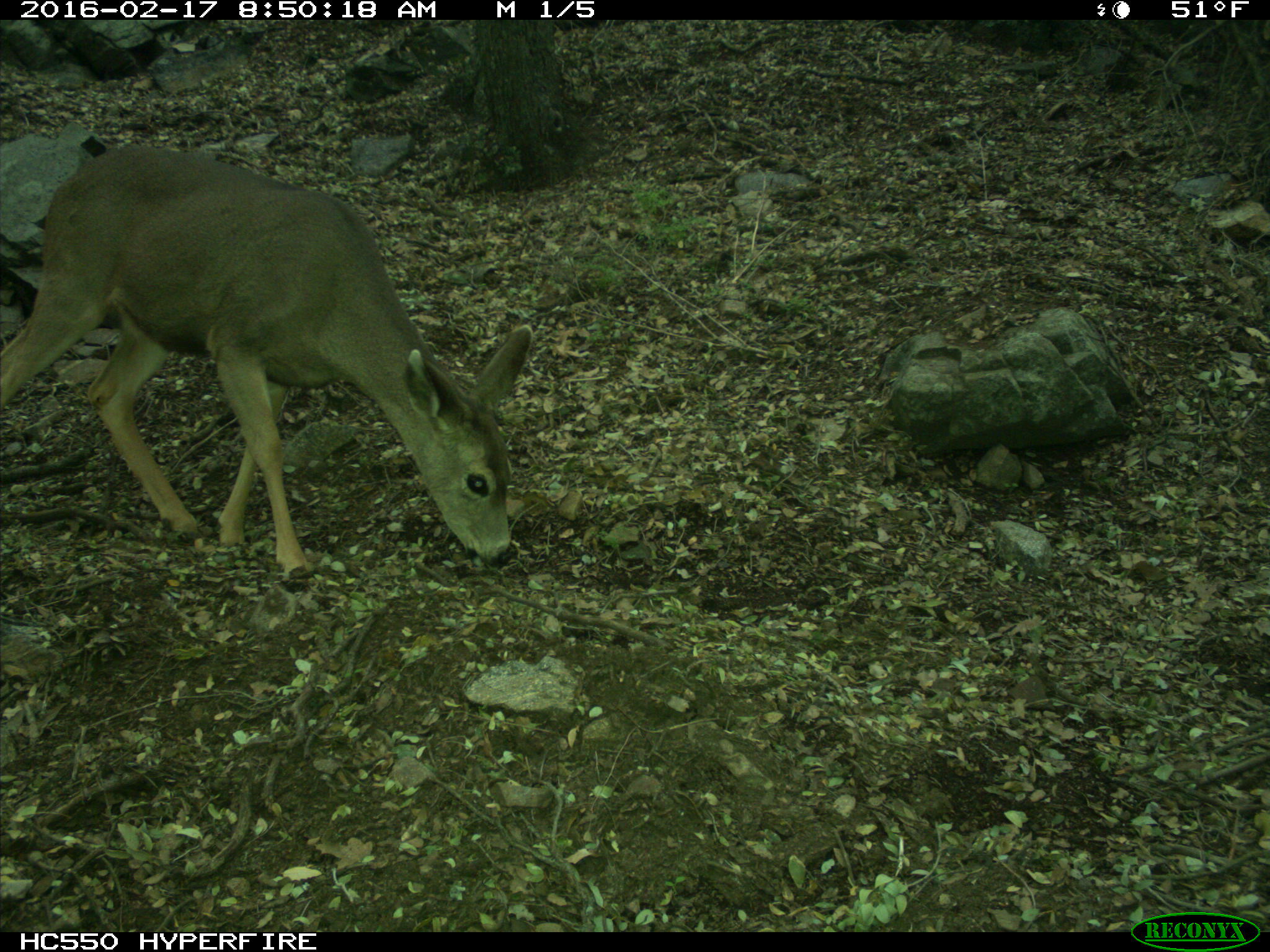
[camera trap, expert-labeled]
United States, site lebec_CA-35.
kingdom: Animalia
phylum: Chordata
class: Mammalia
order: Artiodactyla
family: Cervidae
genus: Odocoileus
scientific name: Odocoileus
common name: deer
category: unidentified deer